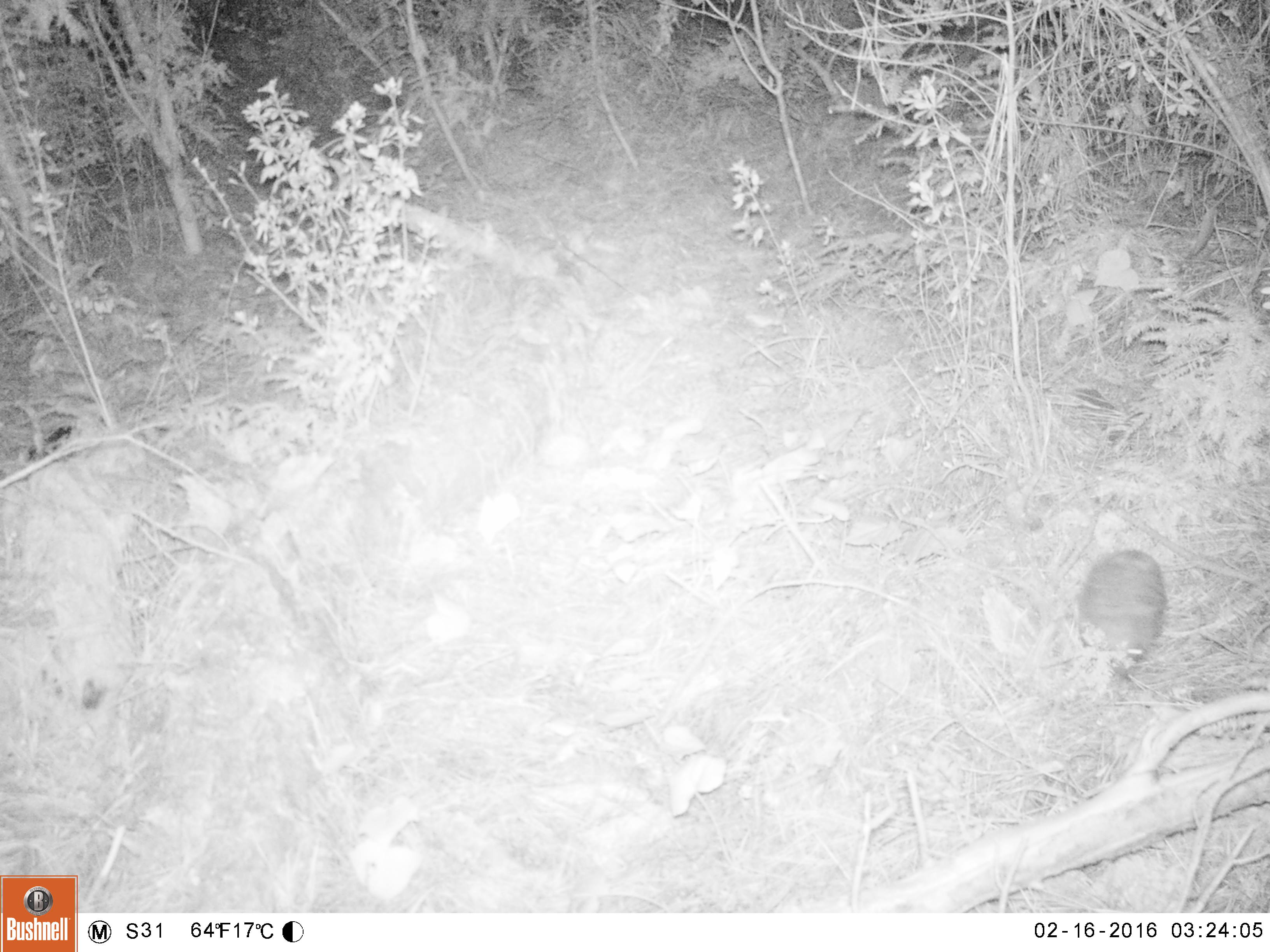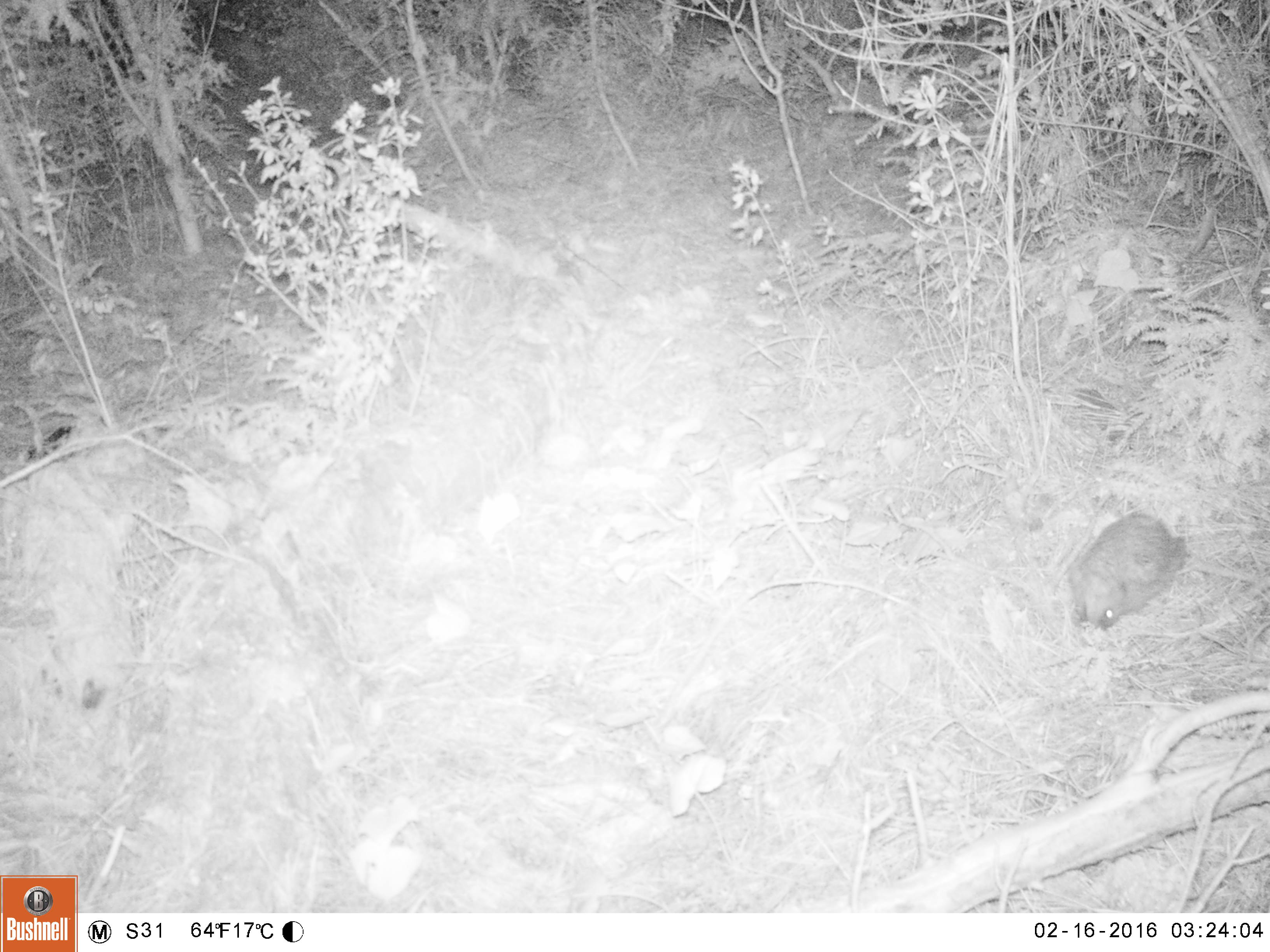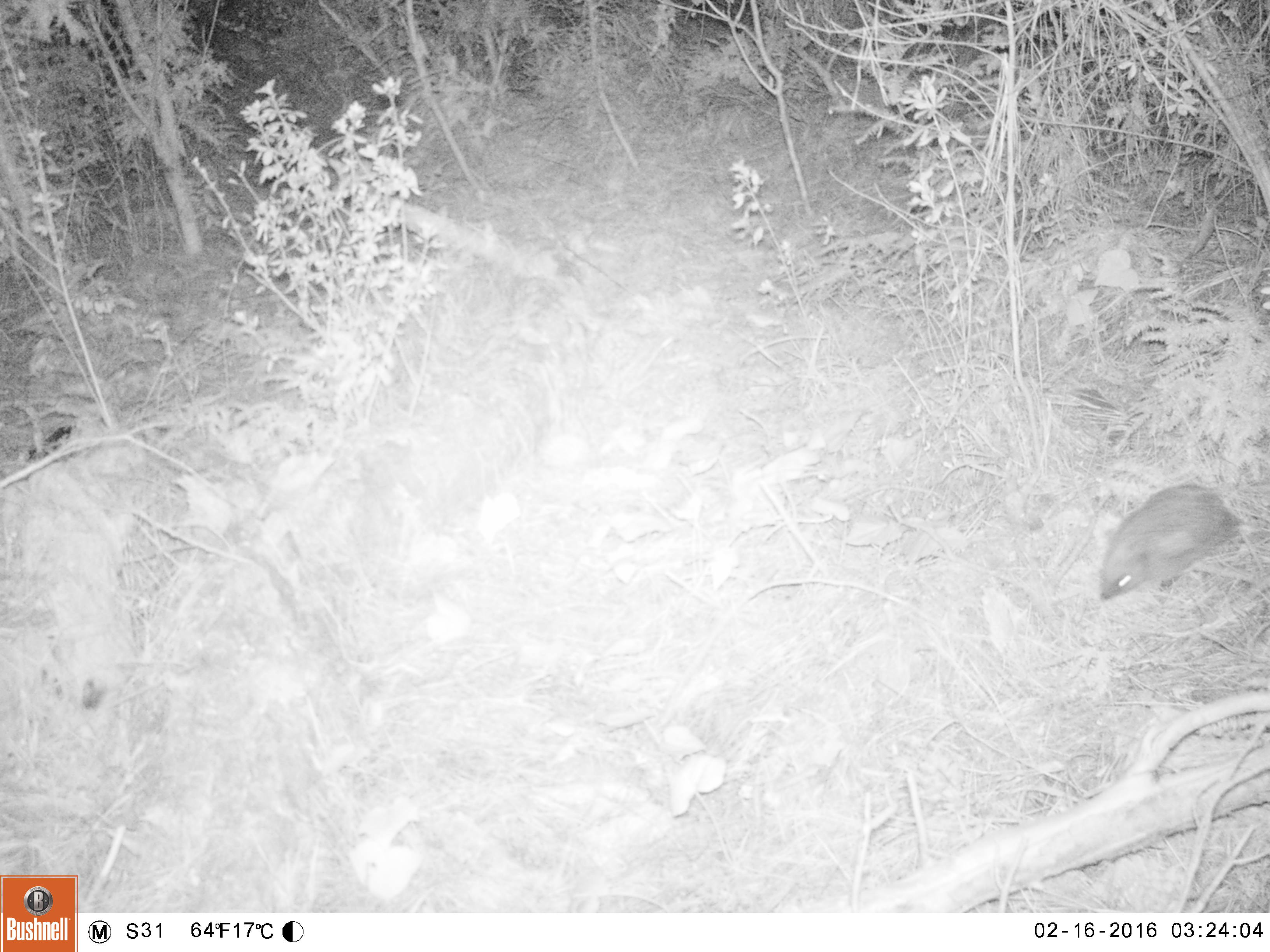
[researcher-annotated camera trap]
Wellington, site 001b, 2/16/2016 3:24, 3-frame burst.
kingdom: Animalia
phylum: Chordata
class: Mammalia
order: Eulipotyphla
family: Erinaceidae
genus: Erinaceus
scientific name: Erinaceus europaeus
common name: hedgehog